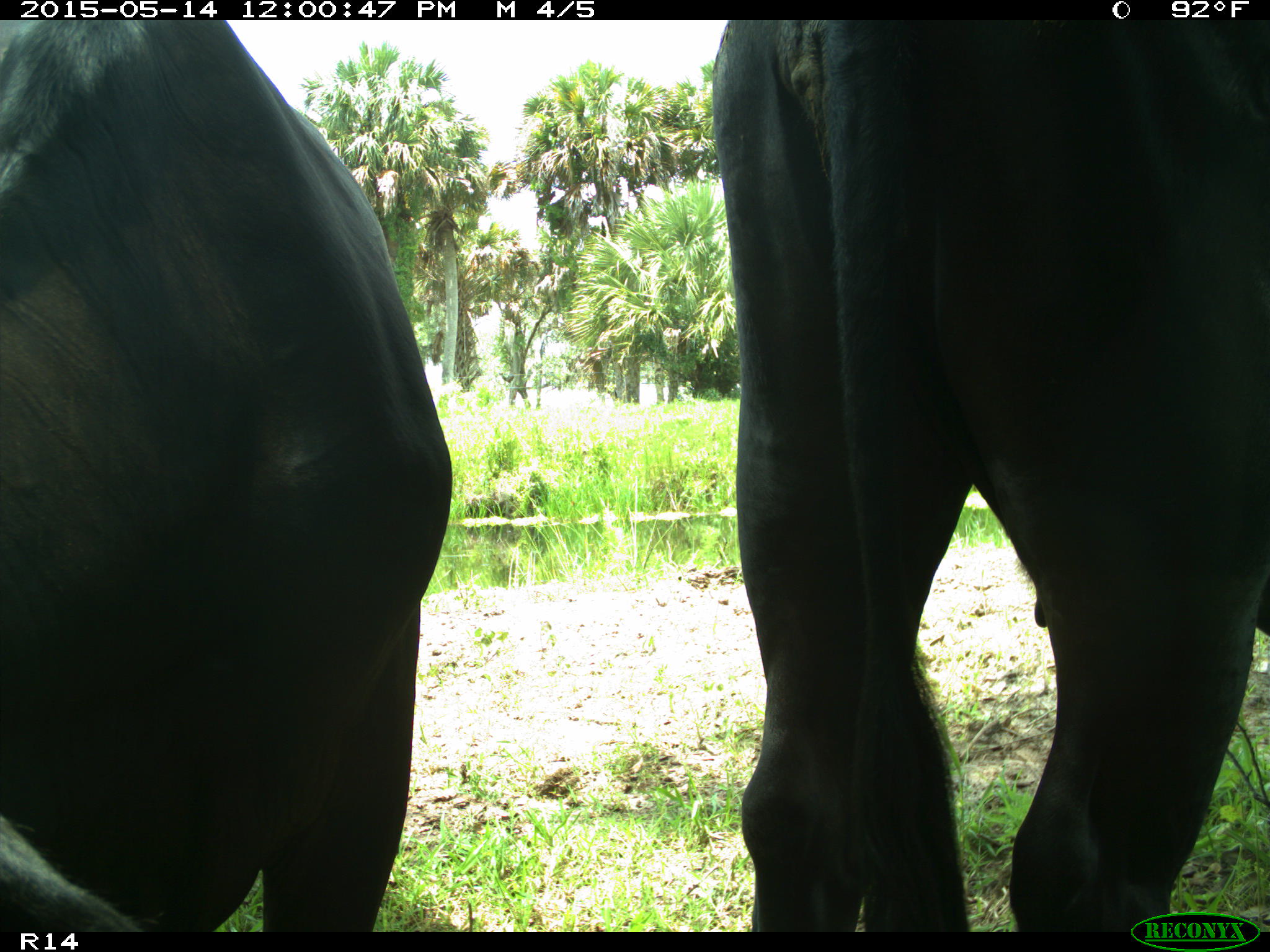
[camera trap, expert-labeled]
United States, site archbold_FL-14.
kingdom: Animalia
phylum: Chordata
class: Mammalia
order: Artiodactyla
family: Bovidae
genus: Bos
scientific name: Bos taurus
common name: domestic cow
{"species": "Bos taurus (domestic cow)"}